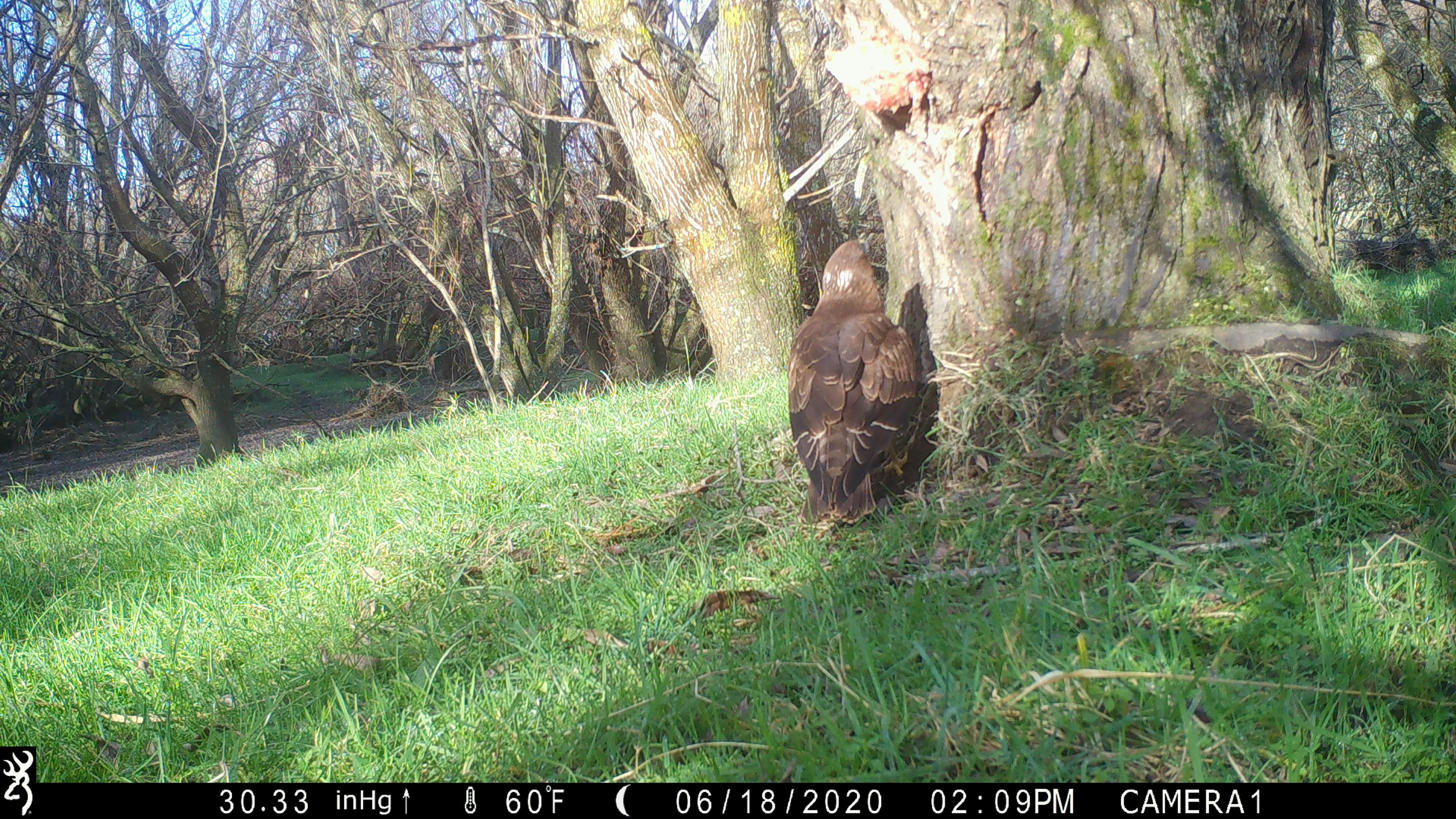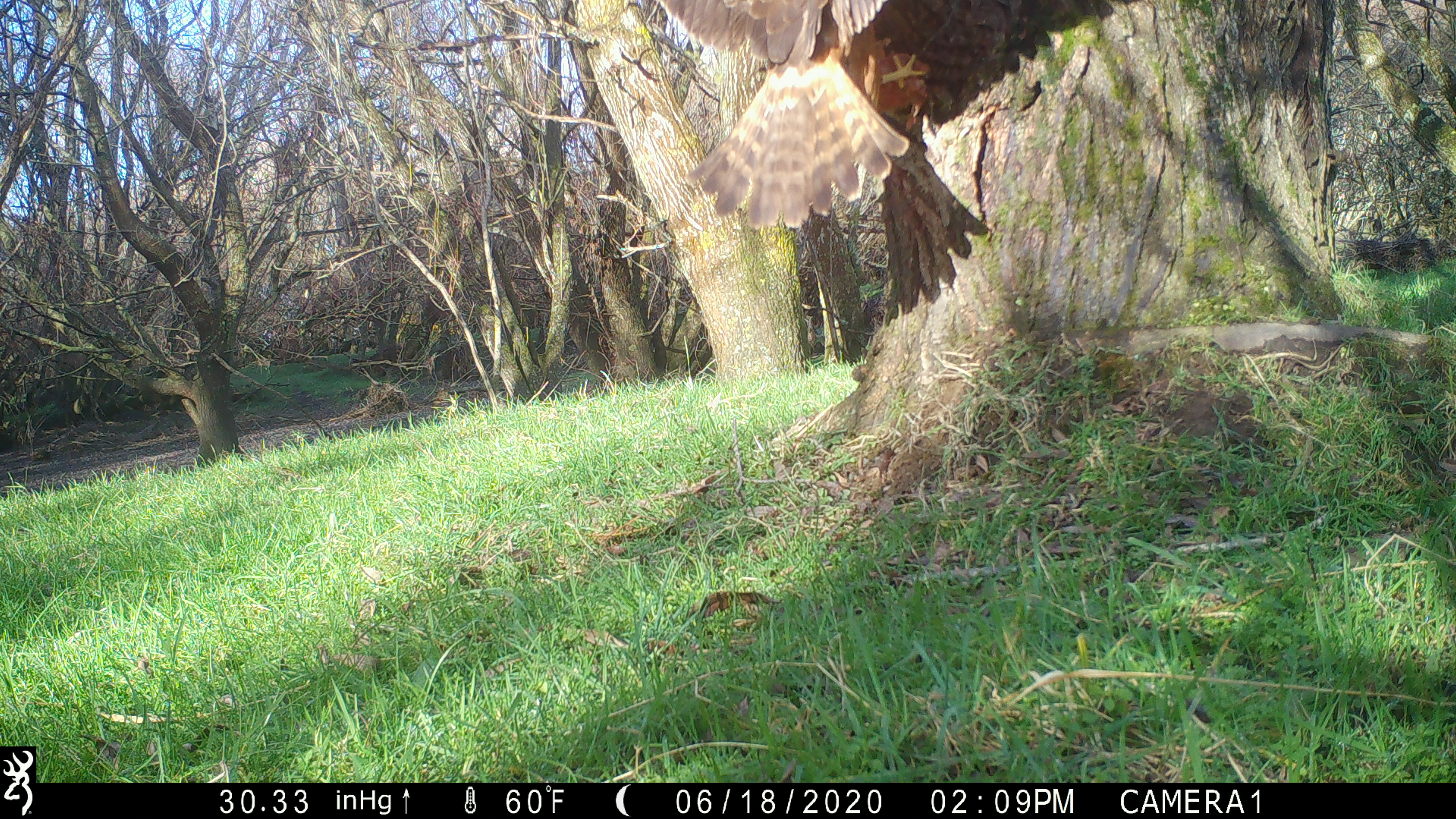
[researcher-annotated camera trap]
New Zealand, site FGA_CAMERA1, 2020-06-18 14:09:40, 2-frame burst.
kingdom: Animalia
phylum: Chordata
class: Aves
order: Accipitriformes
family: Accipitridae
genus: Circus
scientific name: Circus approximans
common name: swamp harrier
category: harrier